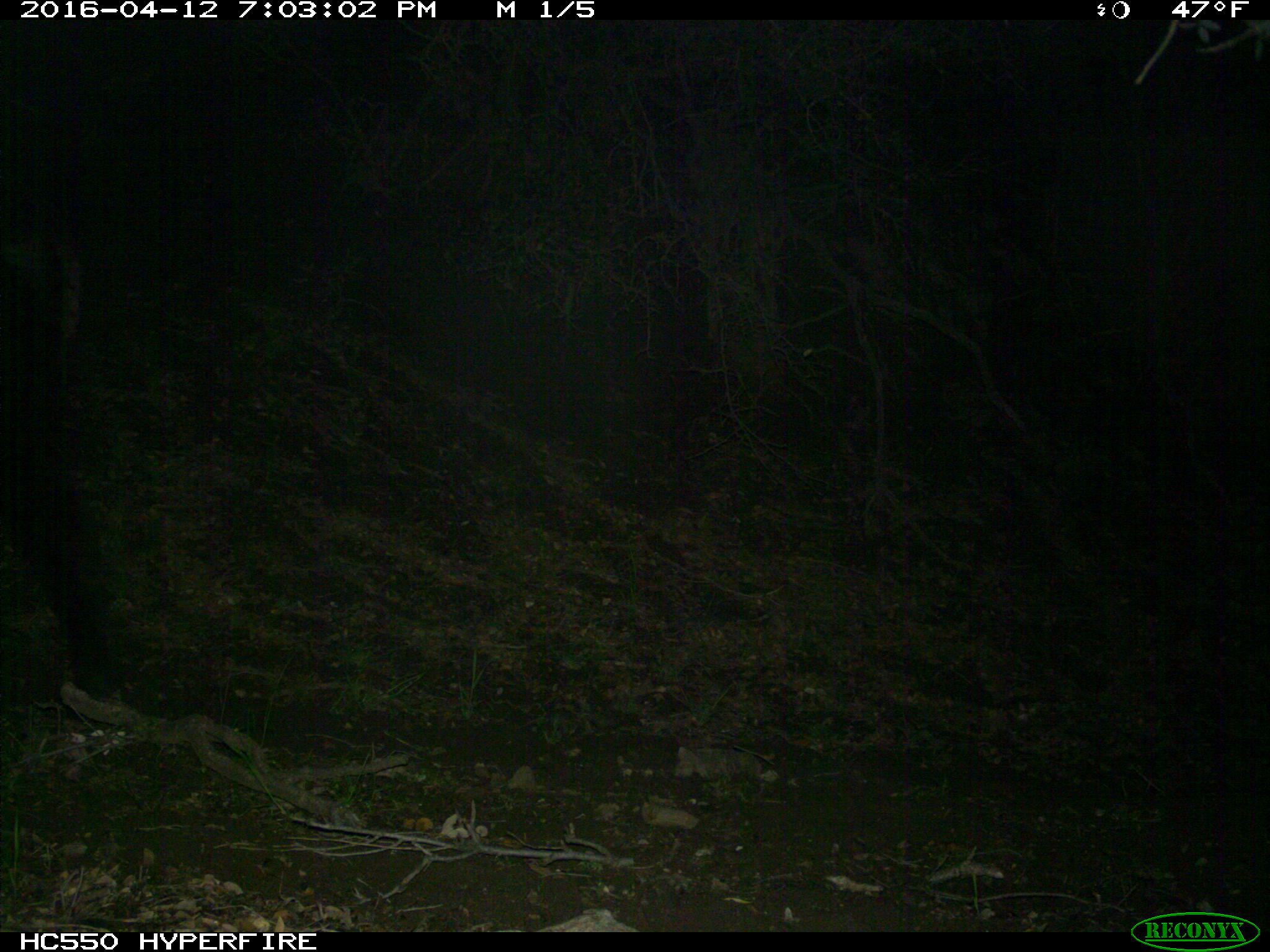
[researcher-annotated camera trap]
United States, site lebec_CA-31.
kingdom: Animalia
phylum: Chordata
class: Mammalia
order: Artiodactyla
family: Bovidae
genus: Bos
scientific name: Bos taurus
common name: domestic cow